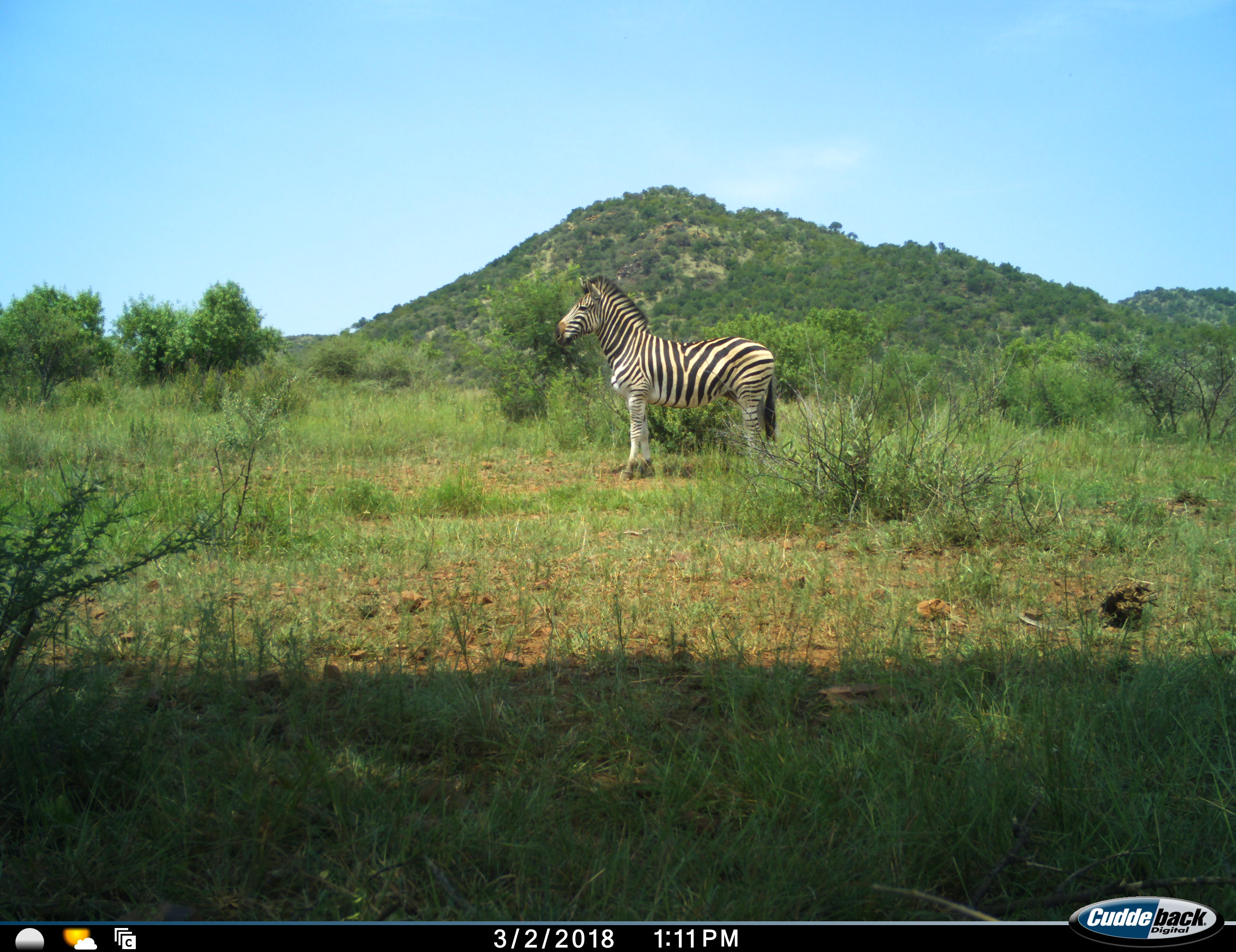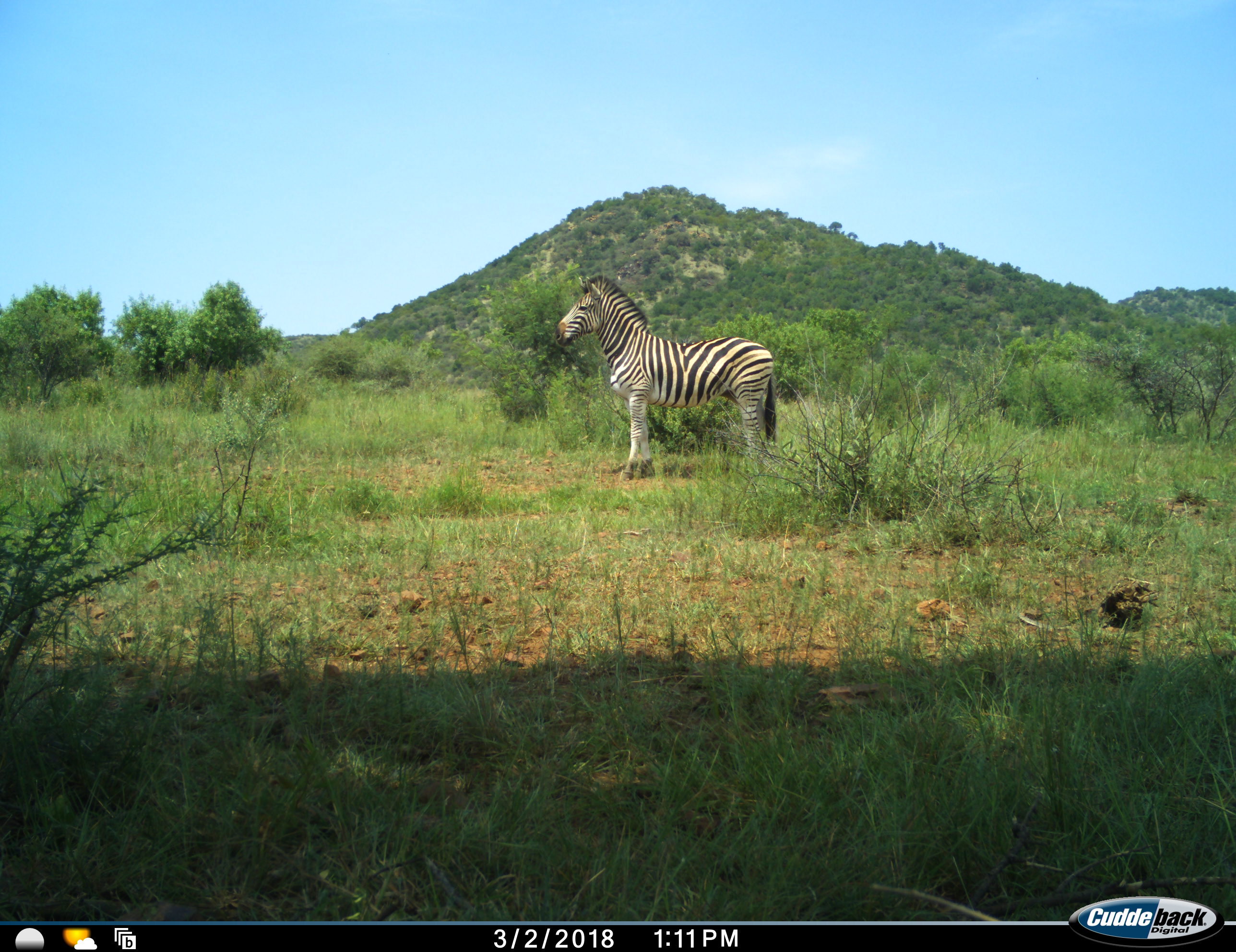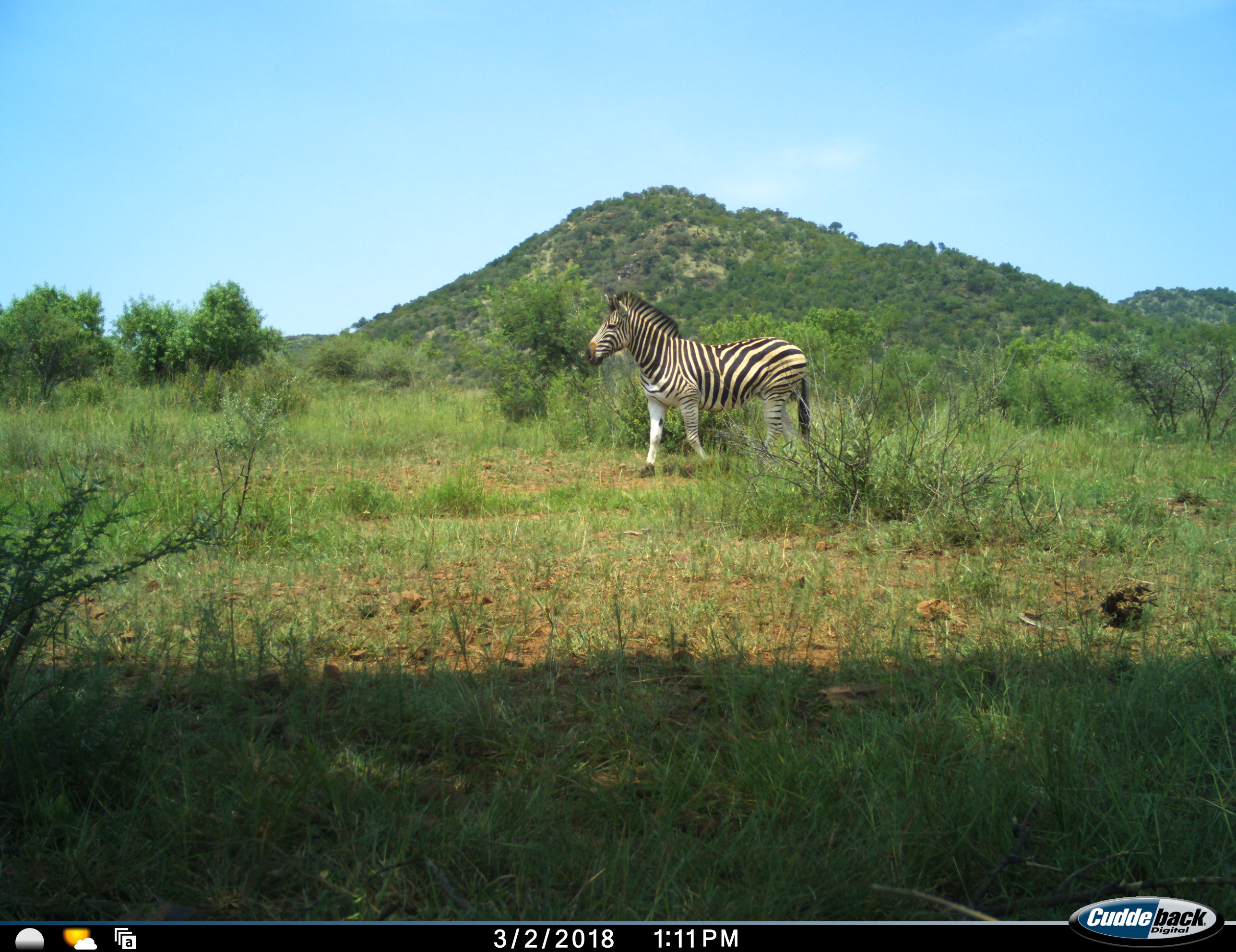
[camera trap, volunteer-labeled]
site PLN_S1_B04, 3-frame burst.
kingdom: Animalia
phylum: Chordata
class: Mammalia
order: Perissodactyla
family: Equidae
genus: Equus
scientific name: Equus quagga burchellii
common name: burchell's zebra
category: zebraburchells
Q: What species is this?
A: Zebraburchells (burchell's zebra) (Equus quagga burchellii).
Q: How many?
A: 1.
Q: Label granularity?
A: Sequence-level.